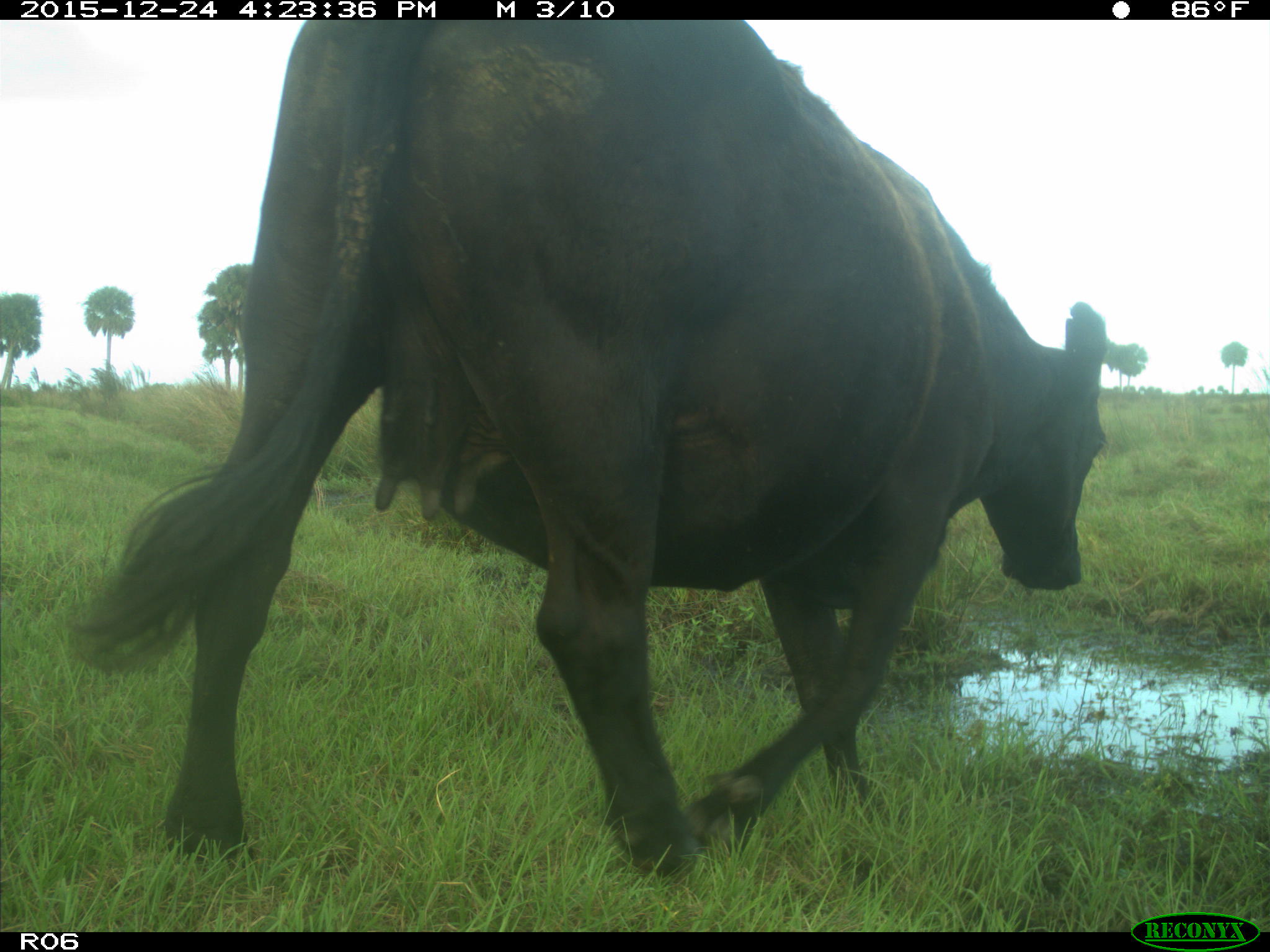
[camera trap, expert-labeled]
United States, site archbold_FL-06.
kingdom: Animalia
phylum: Chordata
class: Mammalia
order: Artiodactyla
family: Bovidae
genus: Bos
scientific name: Bos taurus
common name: domestic cow